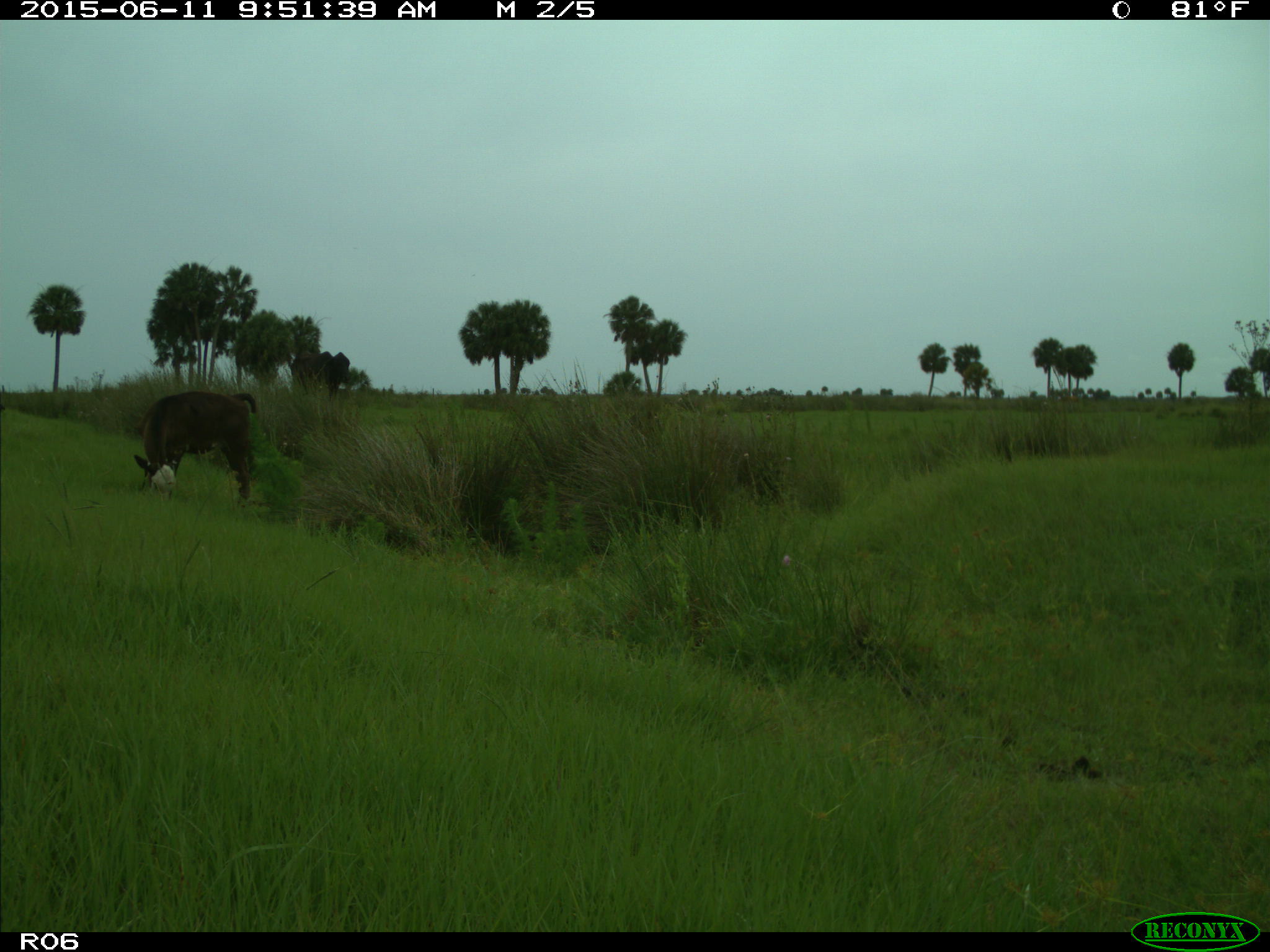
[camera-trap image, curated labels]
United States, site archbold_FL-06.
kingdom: Animalia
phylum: Chordata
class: Mammalia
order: Artiodactyla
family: Bovidae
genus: Bos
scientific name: Bos taurus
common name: domestic cow